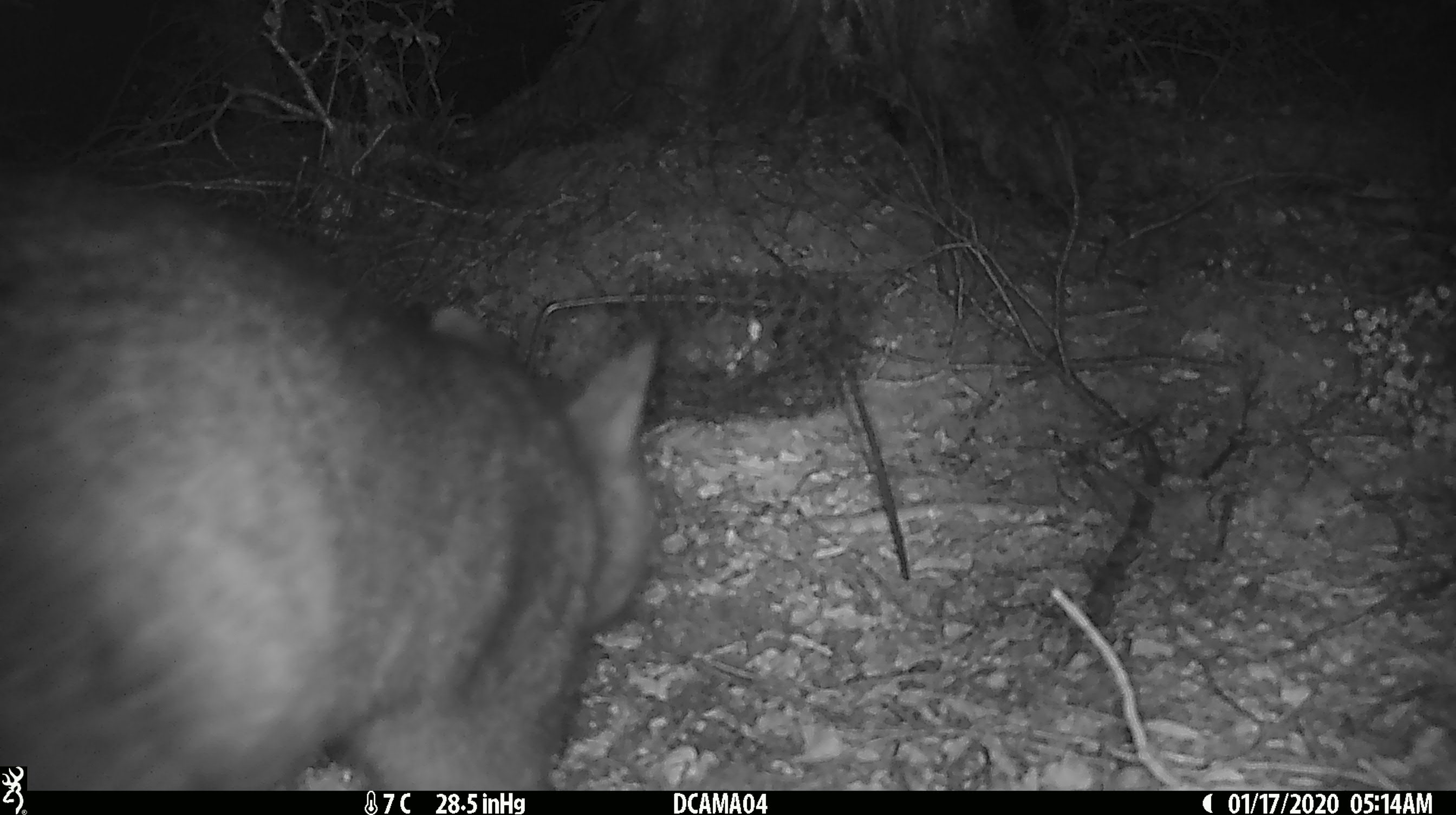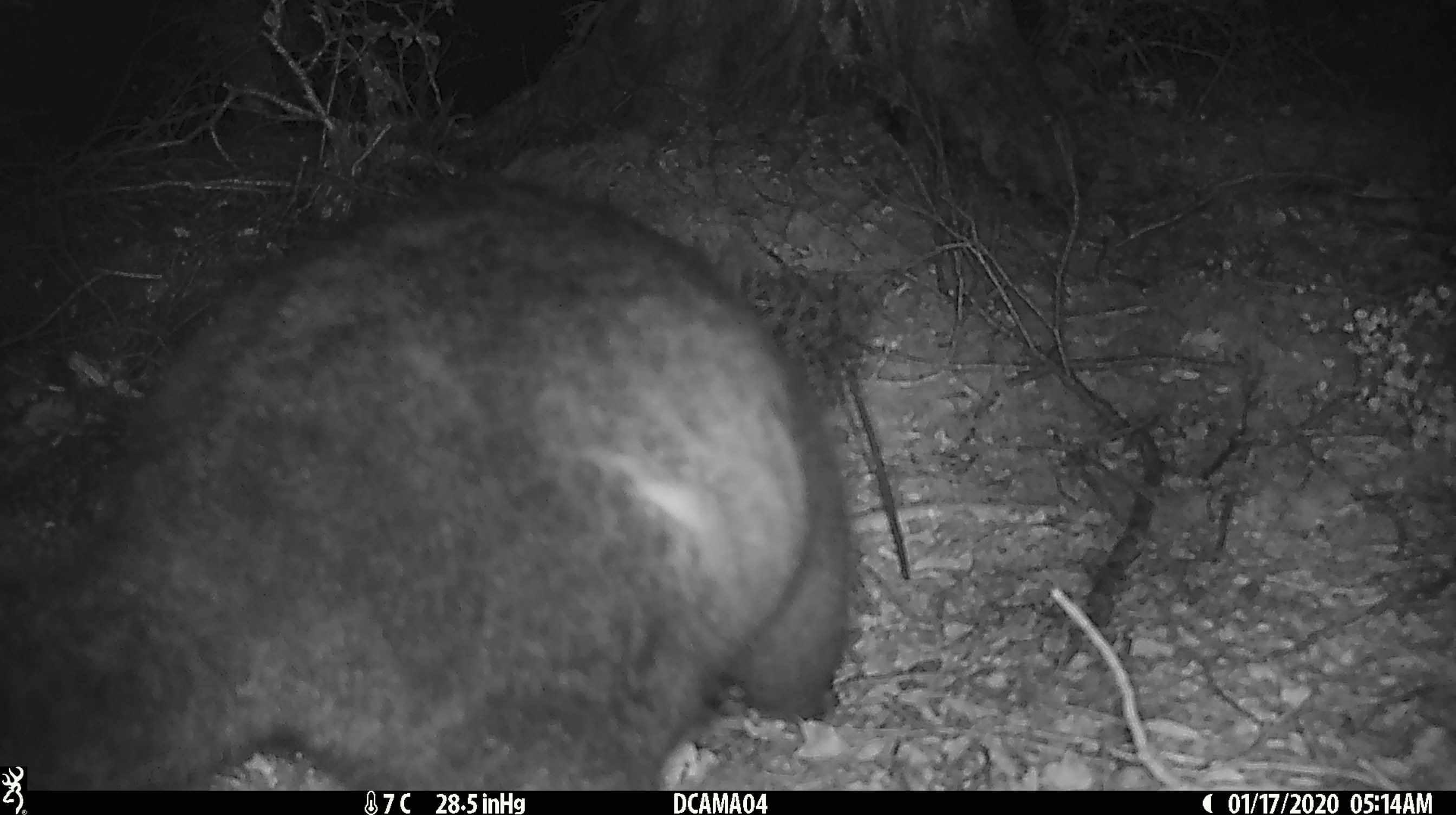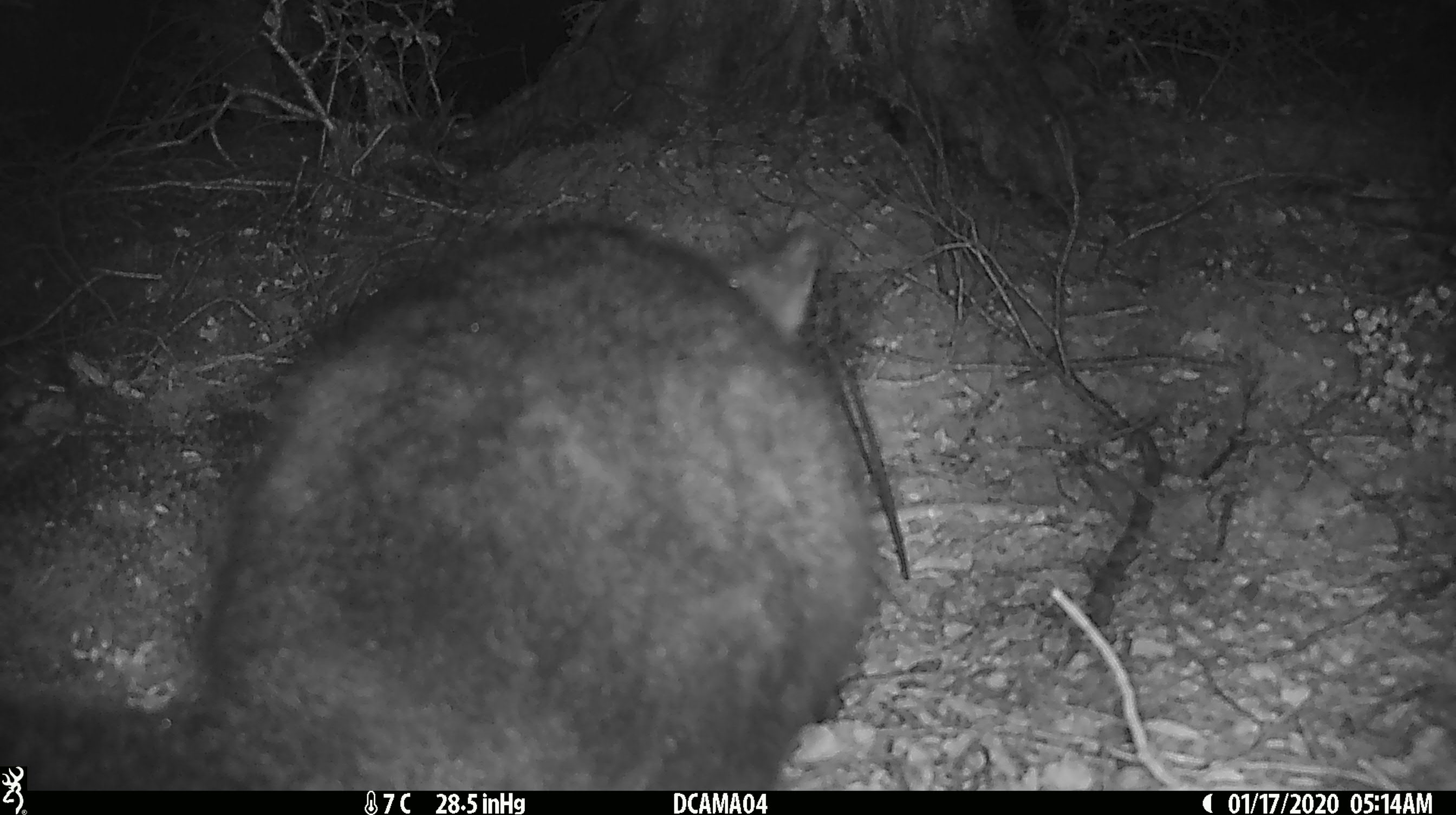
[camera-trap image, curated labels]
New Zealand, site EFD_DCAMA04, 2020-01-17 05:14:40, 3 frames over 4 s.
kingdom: Animalia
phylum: Chordata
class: Mammalia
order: Diprotodontia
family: Phalangeridae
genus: Trichosurus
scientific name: Trichosurus vulpecula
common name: common brushtail possum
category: possum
Possum (common brushtail possum) (Trichosurus vulpecula).